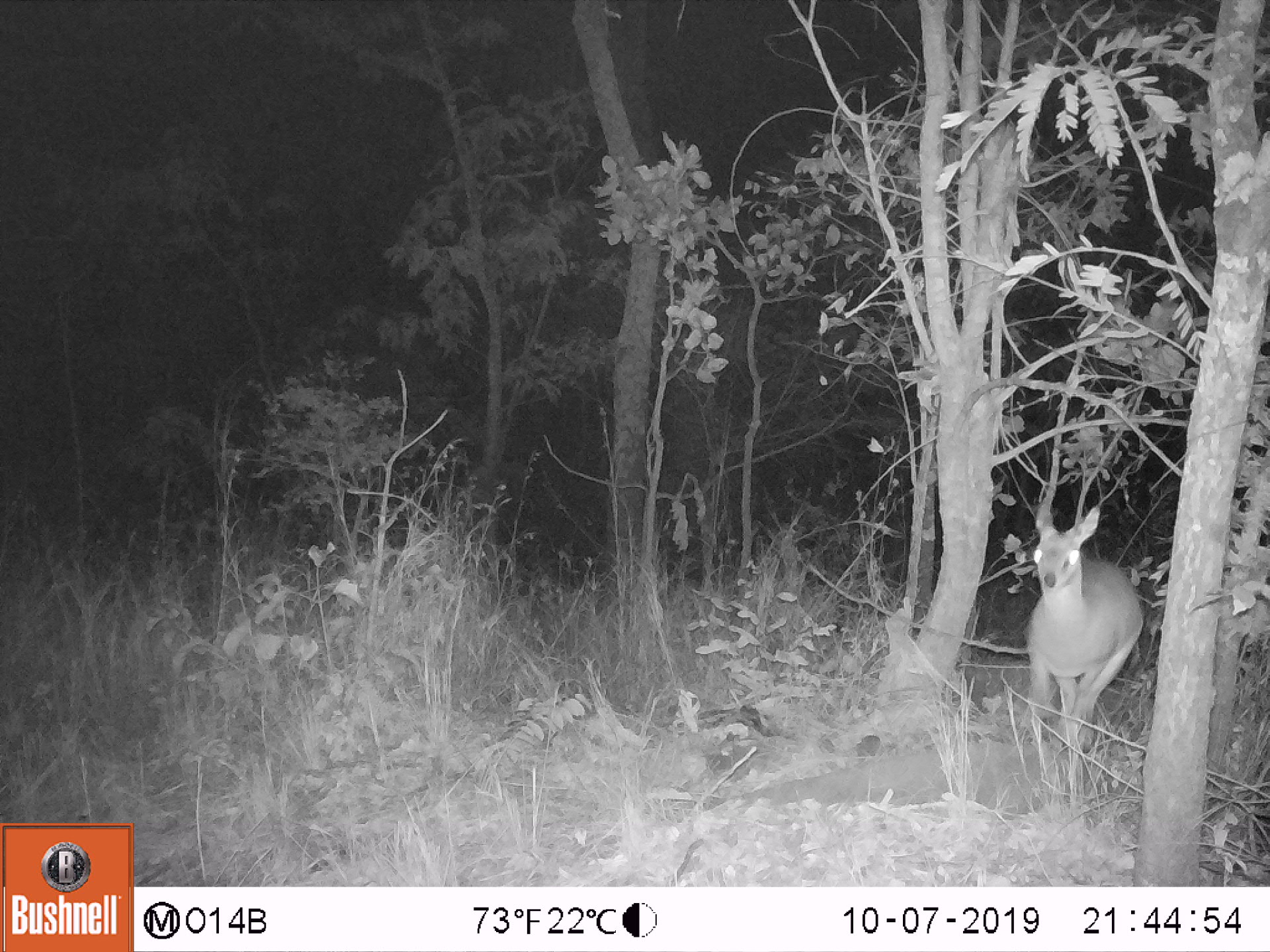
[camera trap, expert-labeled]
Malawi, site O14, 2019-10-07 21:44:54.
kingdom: Animalia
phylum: Chordata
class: Mammalia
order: Artiodactyla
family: Bovidae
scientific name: Antilopinae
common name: small antelope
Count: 1.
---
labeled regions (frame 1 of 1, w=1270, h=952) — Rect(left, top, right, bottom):
small antelope: Rect(1018, 506, 1143, 769)